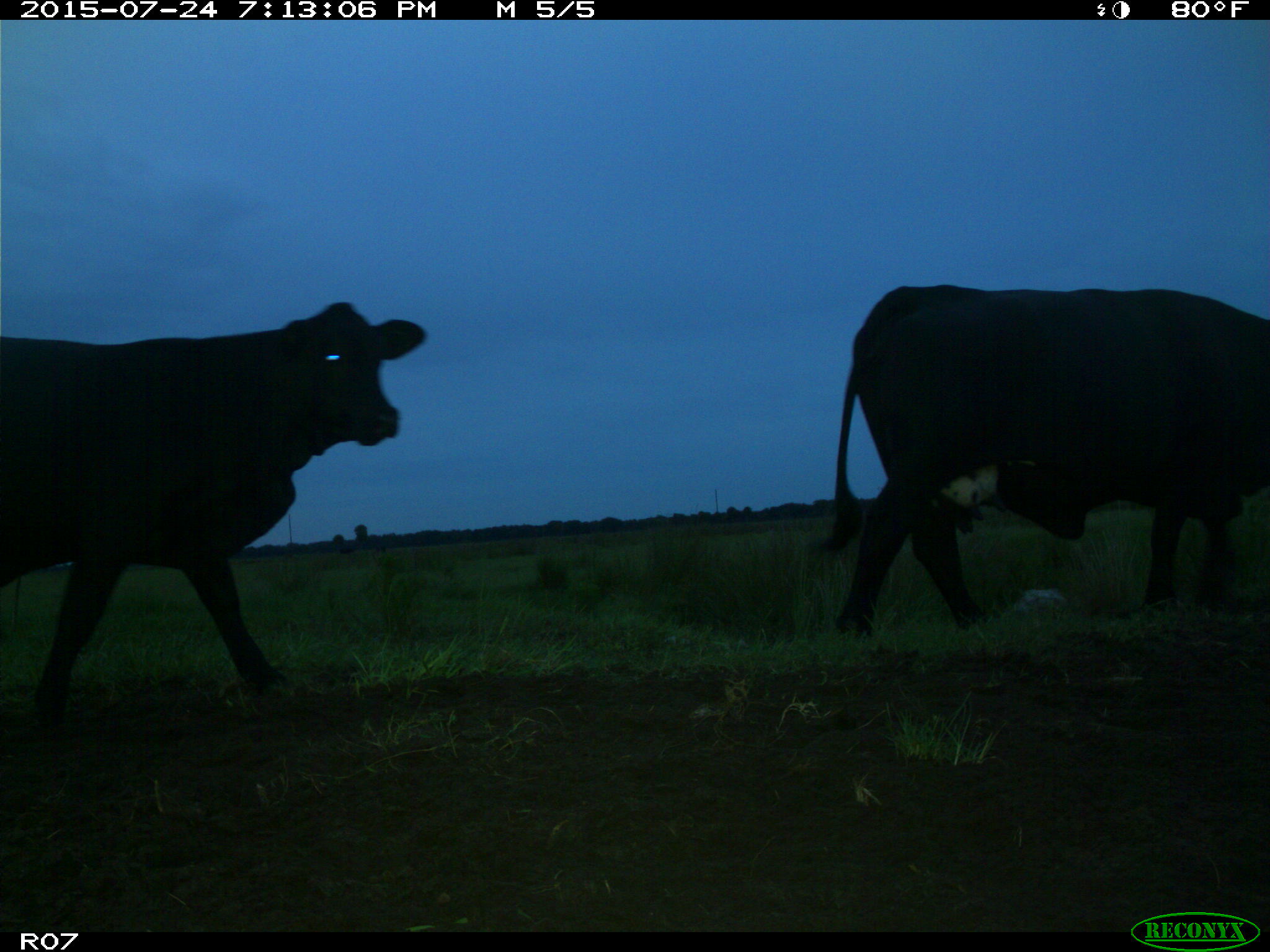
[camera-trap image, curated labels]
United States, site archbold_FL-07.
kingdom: Animalia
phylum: Chordata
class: Mammalia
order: Artiodactyla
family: Bovidae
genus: Bos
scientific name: Bos taurus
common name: domestic cow